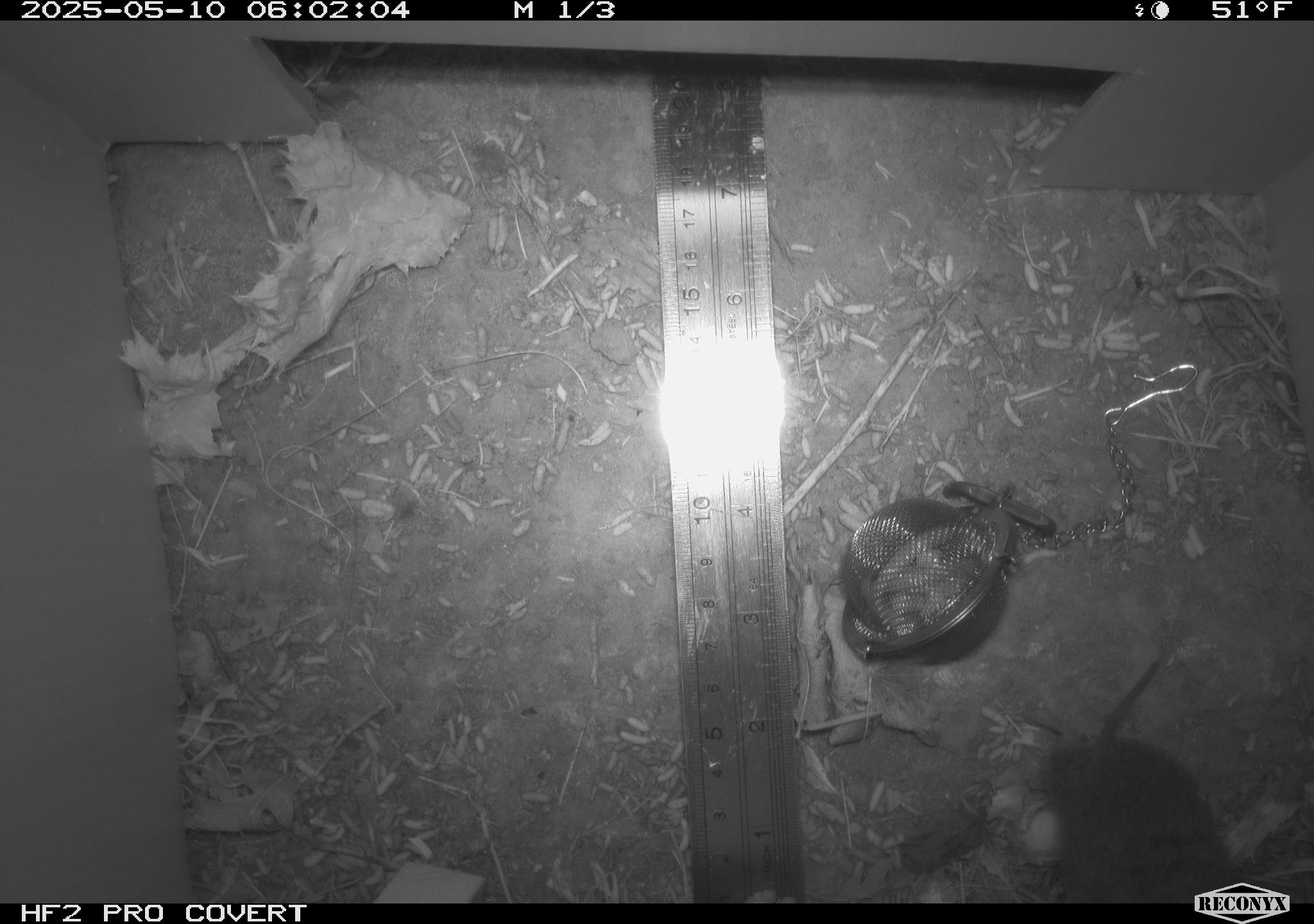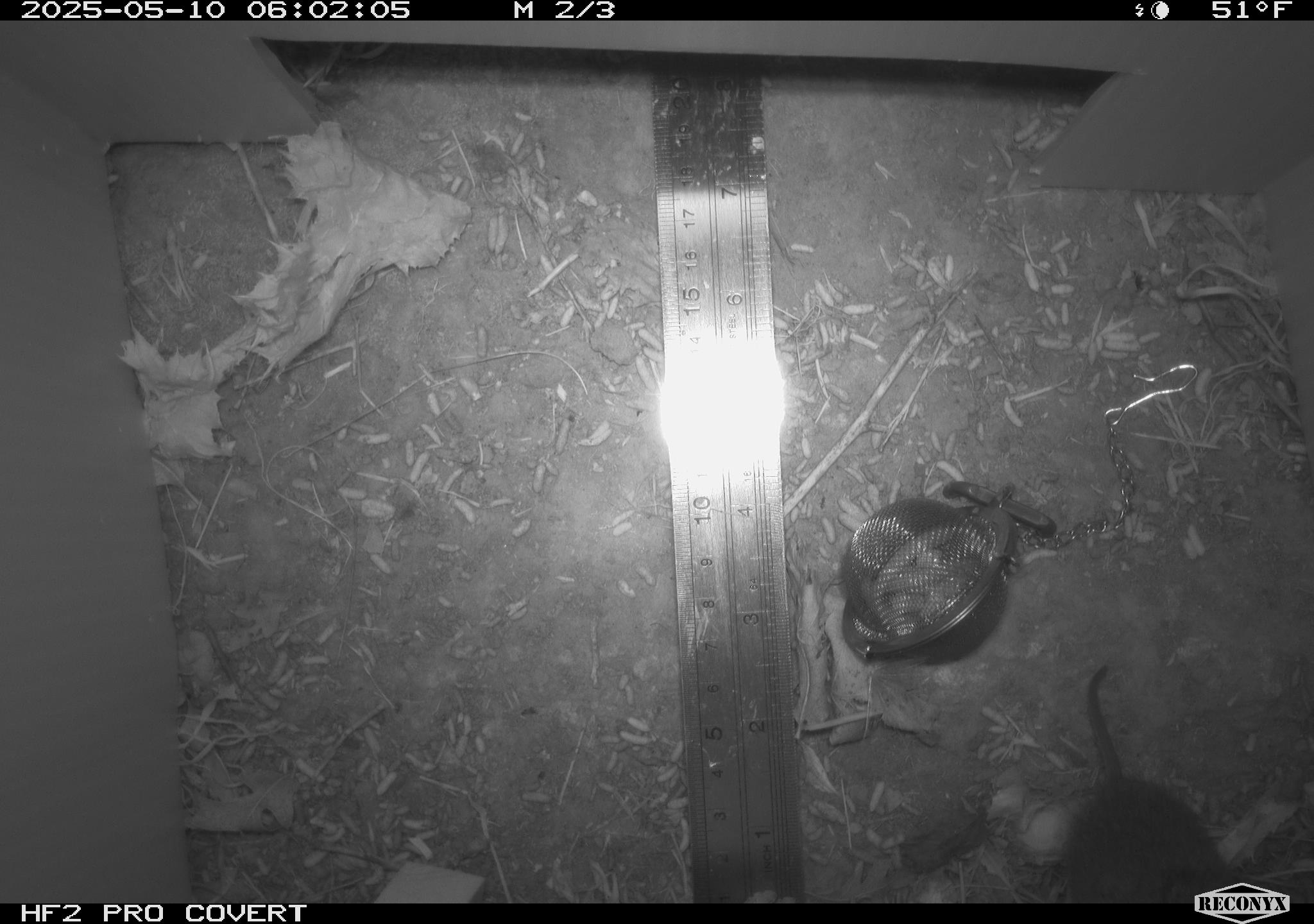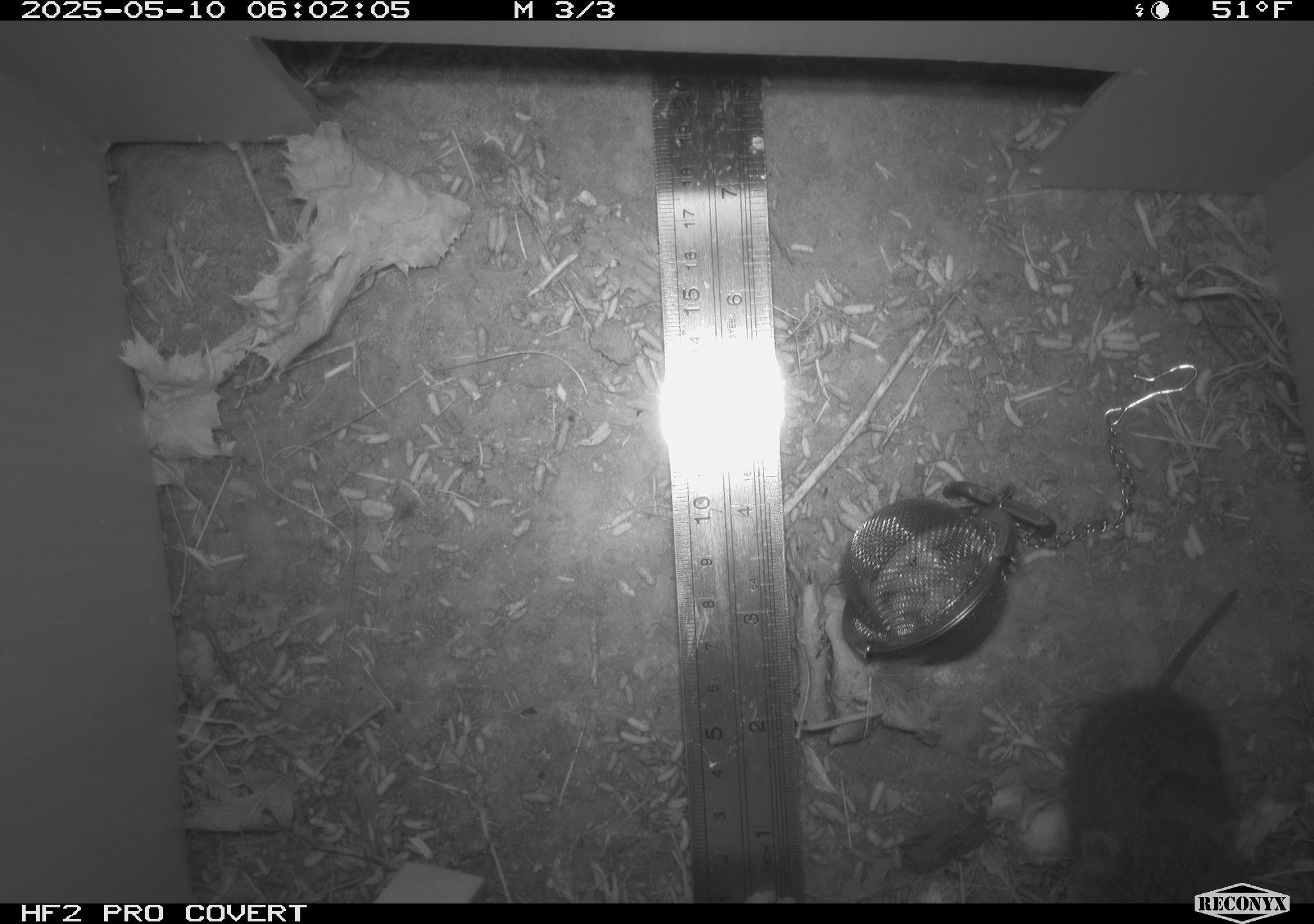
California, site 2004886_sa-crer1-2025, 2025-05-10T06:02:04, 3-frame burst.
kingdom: Animalia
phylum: Chordata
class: Mammalia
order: Rodentia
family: Cricetidae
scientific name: Arvicolinae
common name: voles, lemmings, and muskrats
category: arvicolinae subfamily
Arvicolinae subfamily (voles, lemmings, and muskrats) (Arvicolinae).